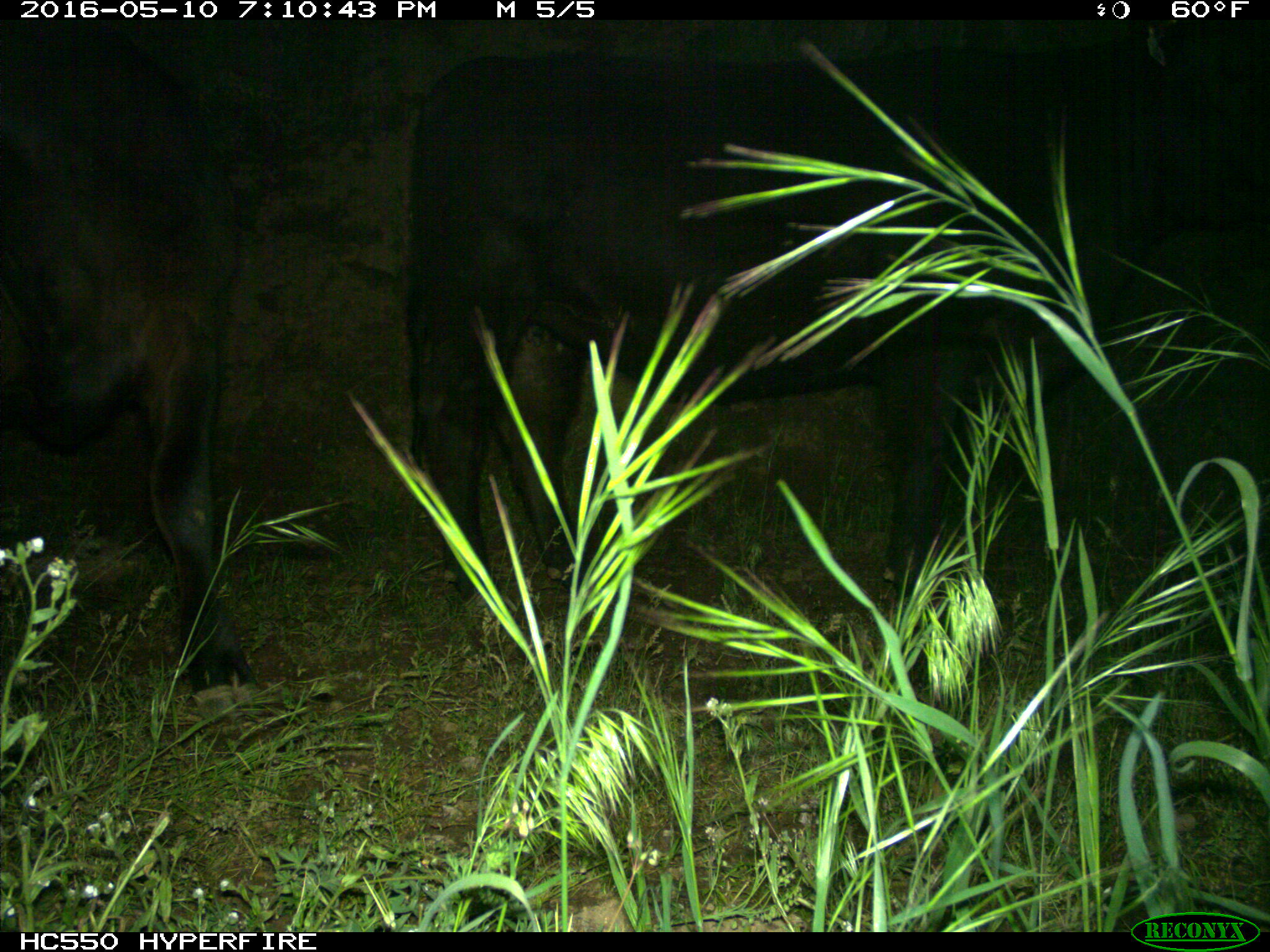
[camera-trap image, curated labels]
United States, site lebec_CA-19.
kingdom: Animalia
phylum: Chordata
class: Mammalia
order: Artiodactyla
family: Bovidae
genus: Bos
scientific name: Bos taurus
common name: domestic cow